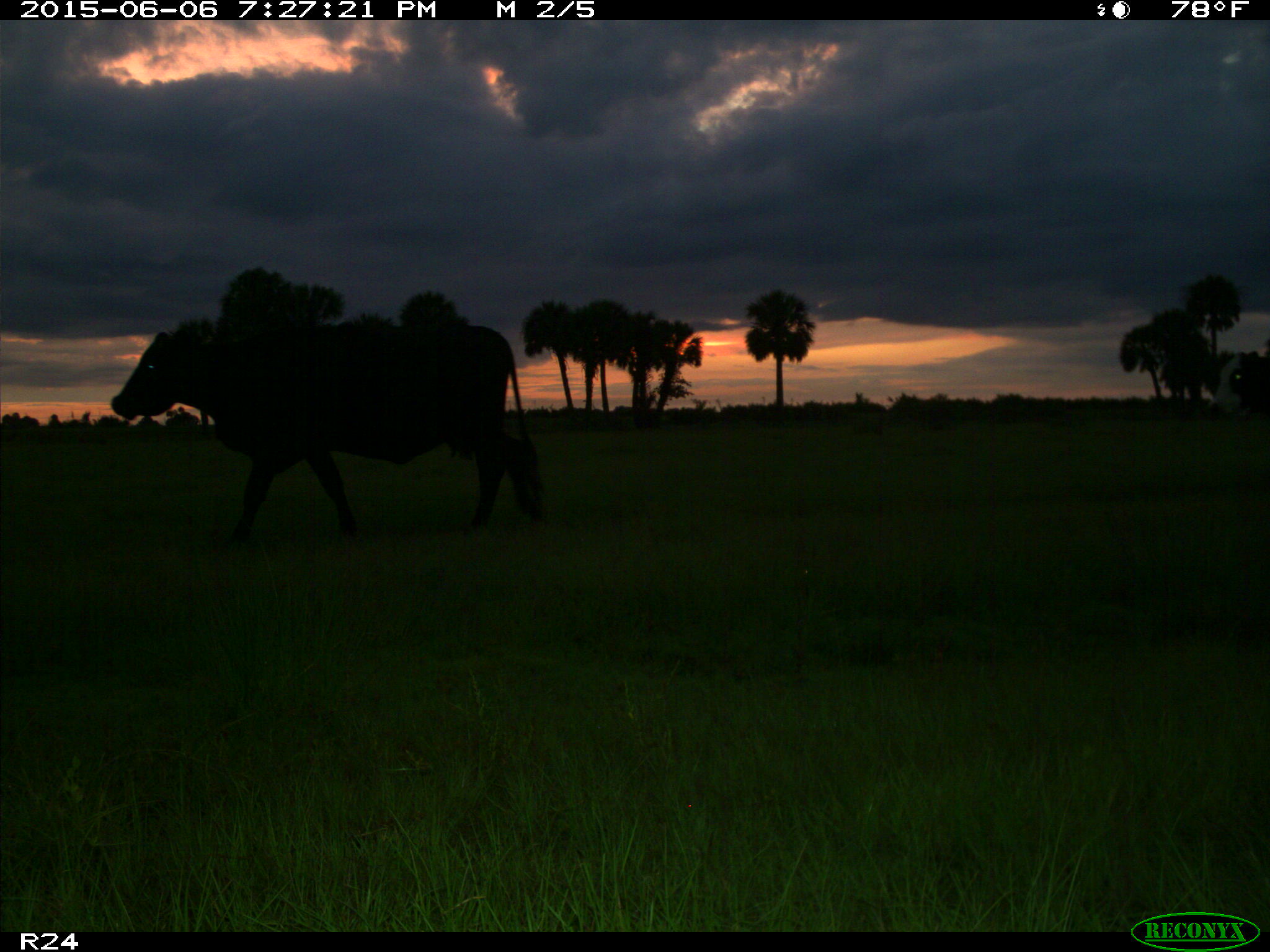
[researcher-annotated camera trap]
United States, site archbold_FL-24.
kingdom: Animalia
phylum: Chordata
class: Mammalia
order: Artiodactyla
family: Bovidae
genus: Bos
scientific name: Bos taurus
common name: domestic cow